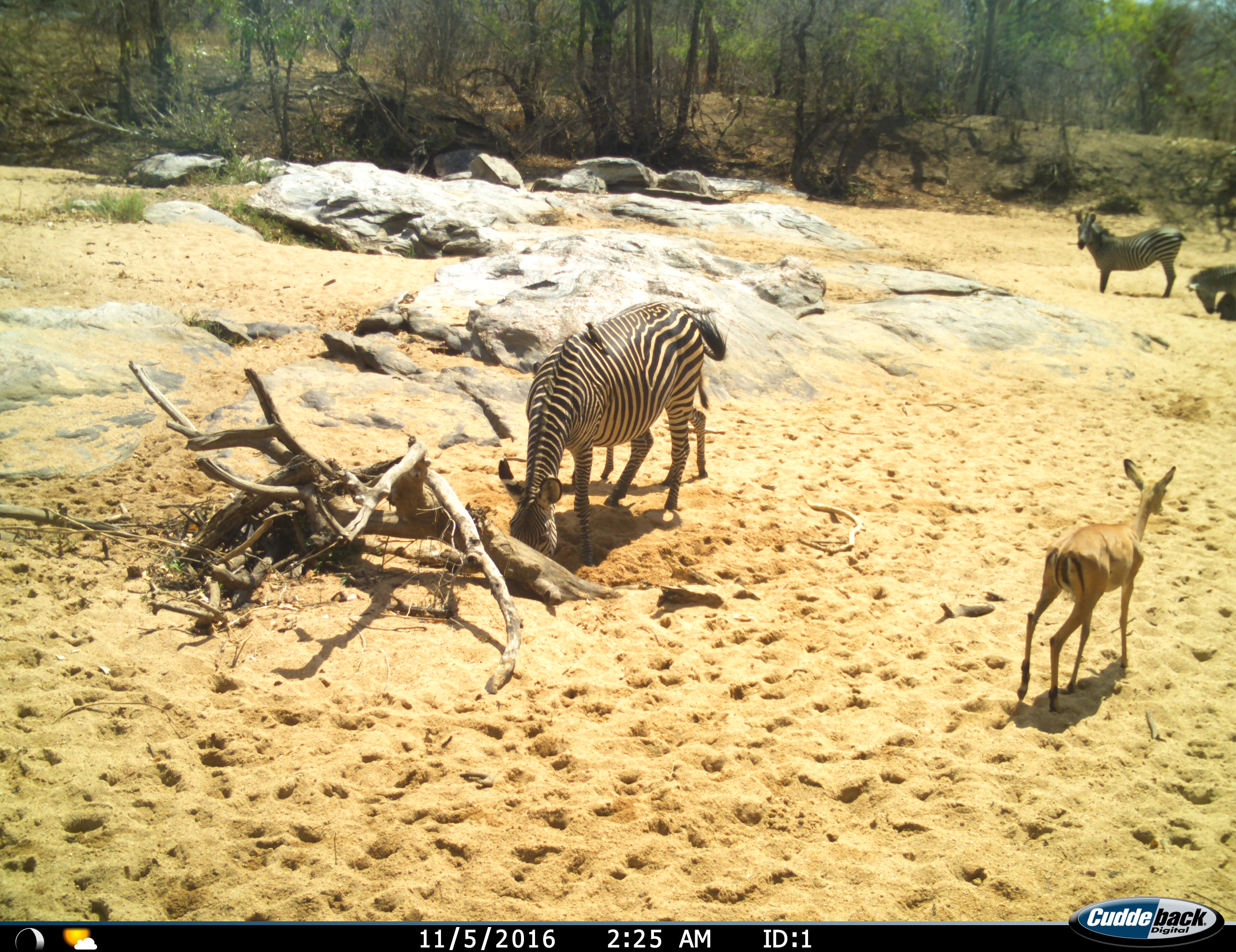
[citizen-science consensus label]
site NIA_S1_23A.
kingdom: Animalia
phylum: Chordata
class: Mammalia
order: Artiodactyla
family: Bovidae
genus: Aepyceros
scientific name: Aepyceros melampus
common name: impala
Impala (Aepyceros melampus), count 1. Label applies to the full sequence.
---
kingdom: Animalia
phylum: Chordata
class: Mammalia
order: Perissodactyla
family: Equidae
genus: Equus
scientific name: Equus quagga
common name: plains zebra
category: zebraplains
Zebraplains (plains zebra) (Equus quagga), count 3. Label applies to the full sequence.